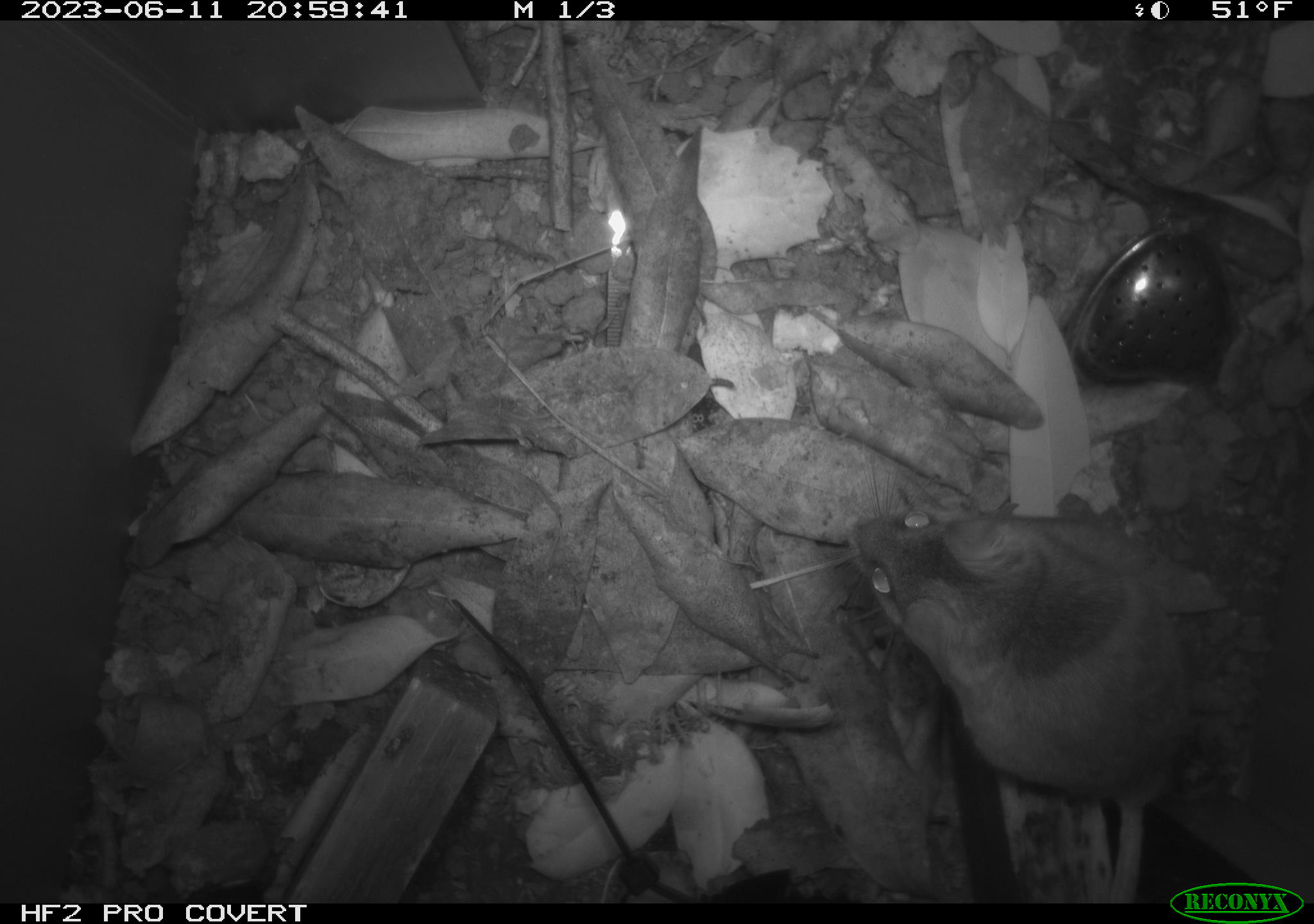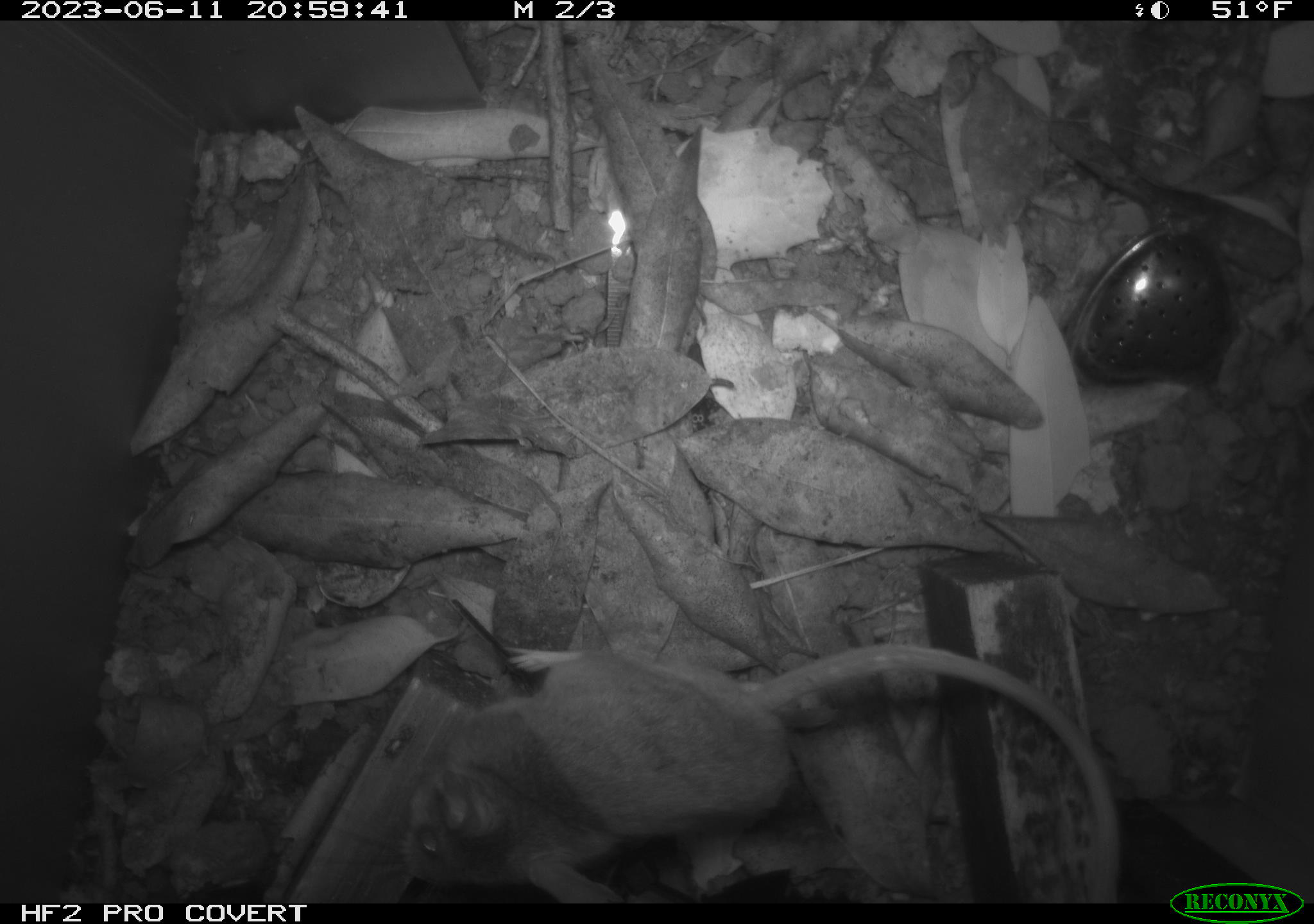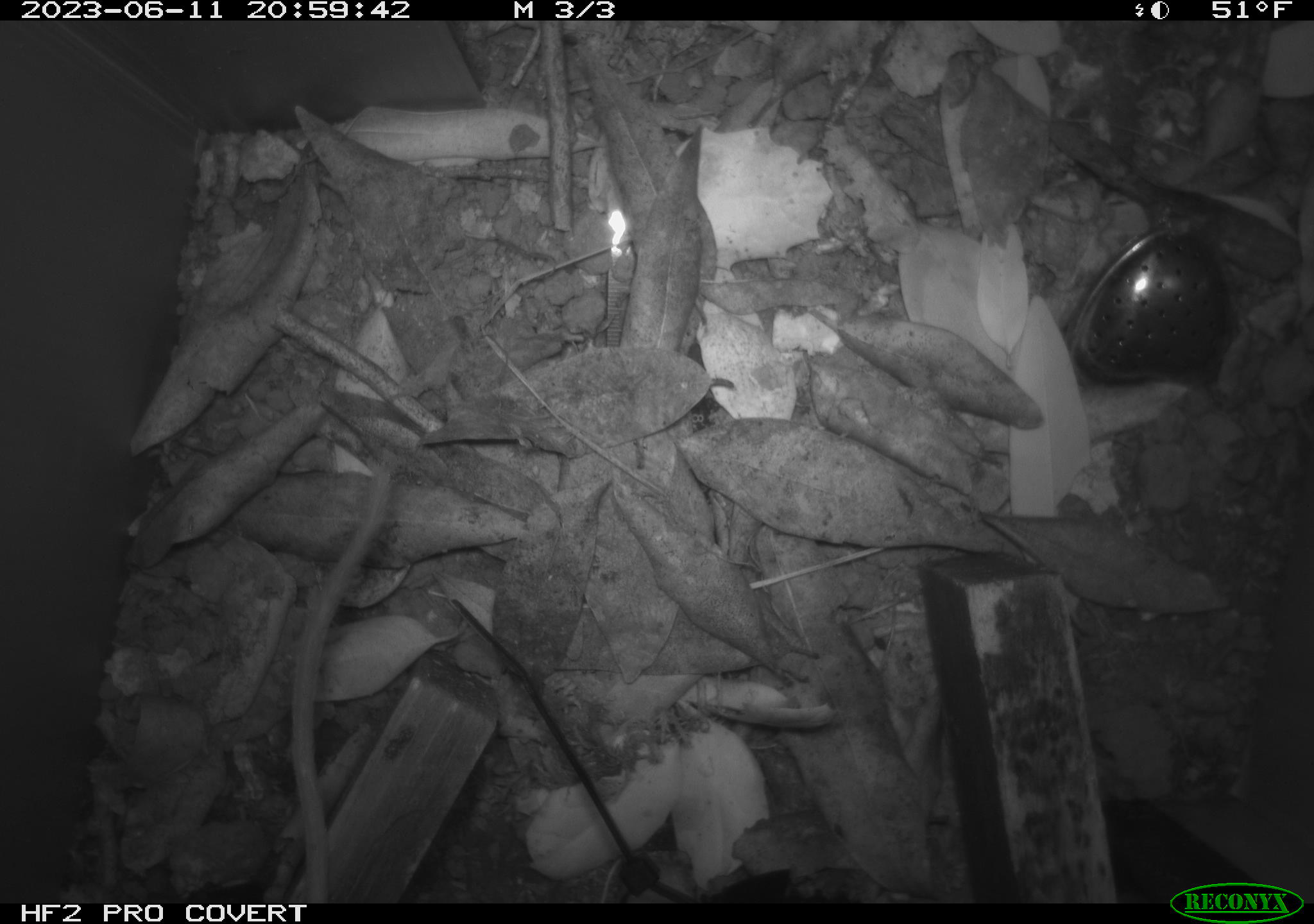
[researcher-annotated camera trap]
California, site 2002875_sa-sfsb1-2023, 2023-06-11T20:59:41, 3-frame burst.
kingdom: Animalia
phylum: Chordata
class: Mammalia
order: Rodentia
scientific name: Rodentia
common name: mouse species